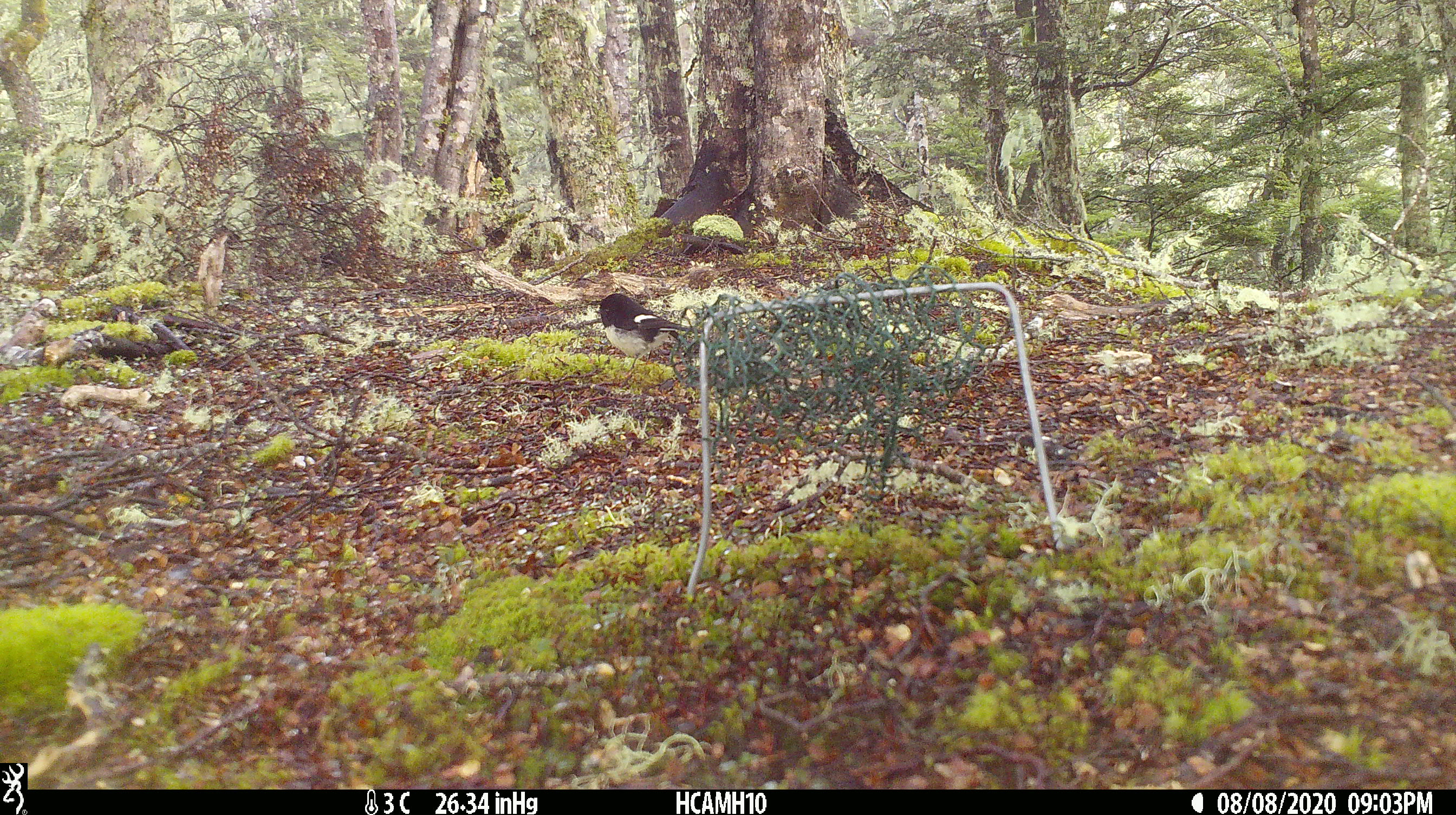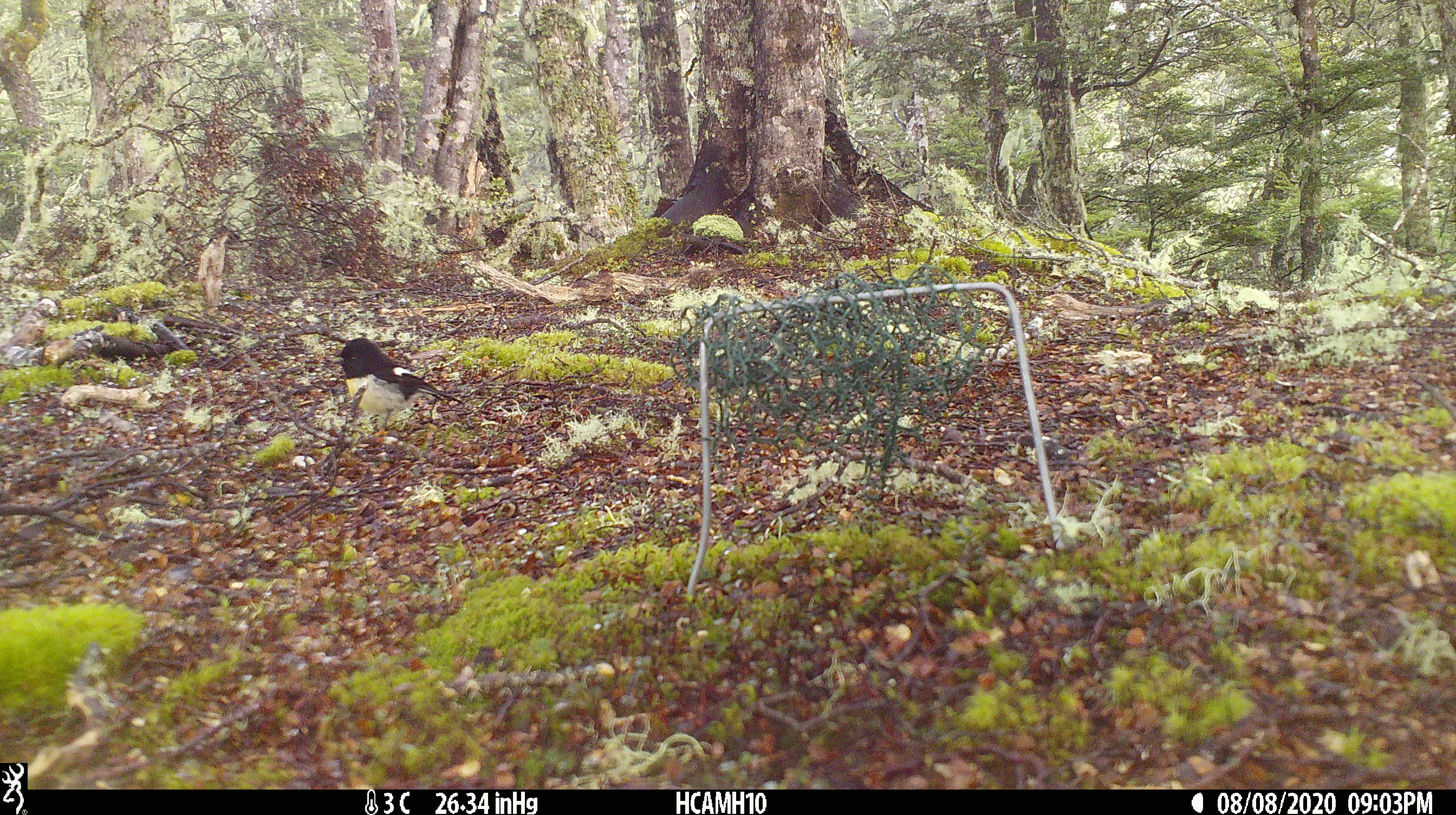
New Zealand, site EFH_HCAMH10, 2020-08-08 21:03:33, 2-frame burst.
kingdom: Animalia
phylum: Chordata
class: Aves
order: Passeriformes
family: Petroicidae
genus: Petroica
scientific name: Petroica macrocephala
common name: tomtit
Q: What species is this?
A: Tomtit (Petroica macrocephala).